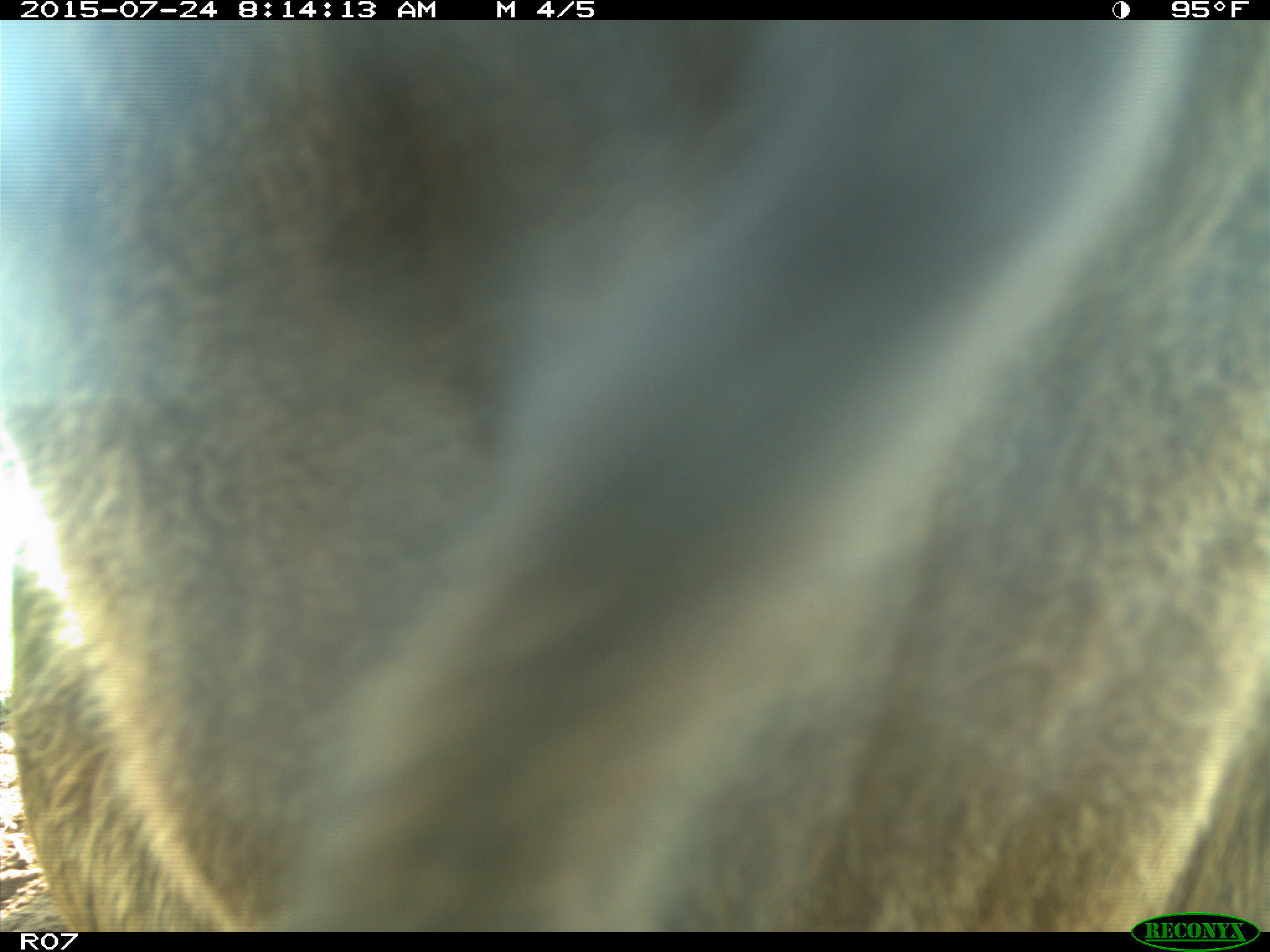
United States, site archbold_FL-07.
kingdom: Animalia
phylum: Chordata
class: Mammalia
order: Artiodactyla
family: Bovidae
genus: Bos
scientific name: Bos taurus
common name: domestic cow